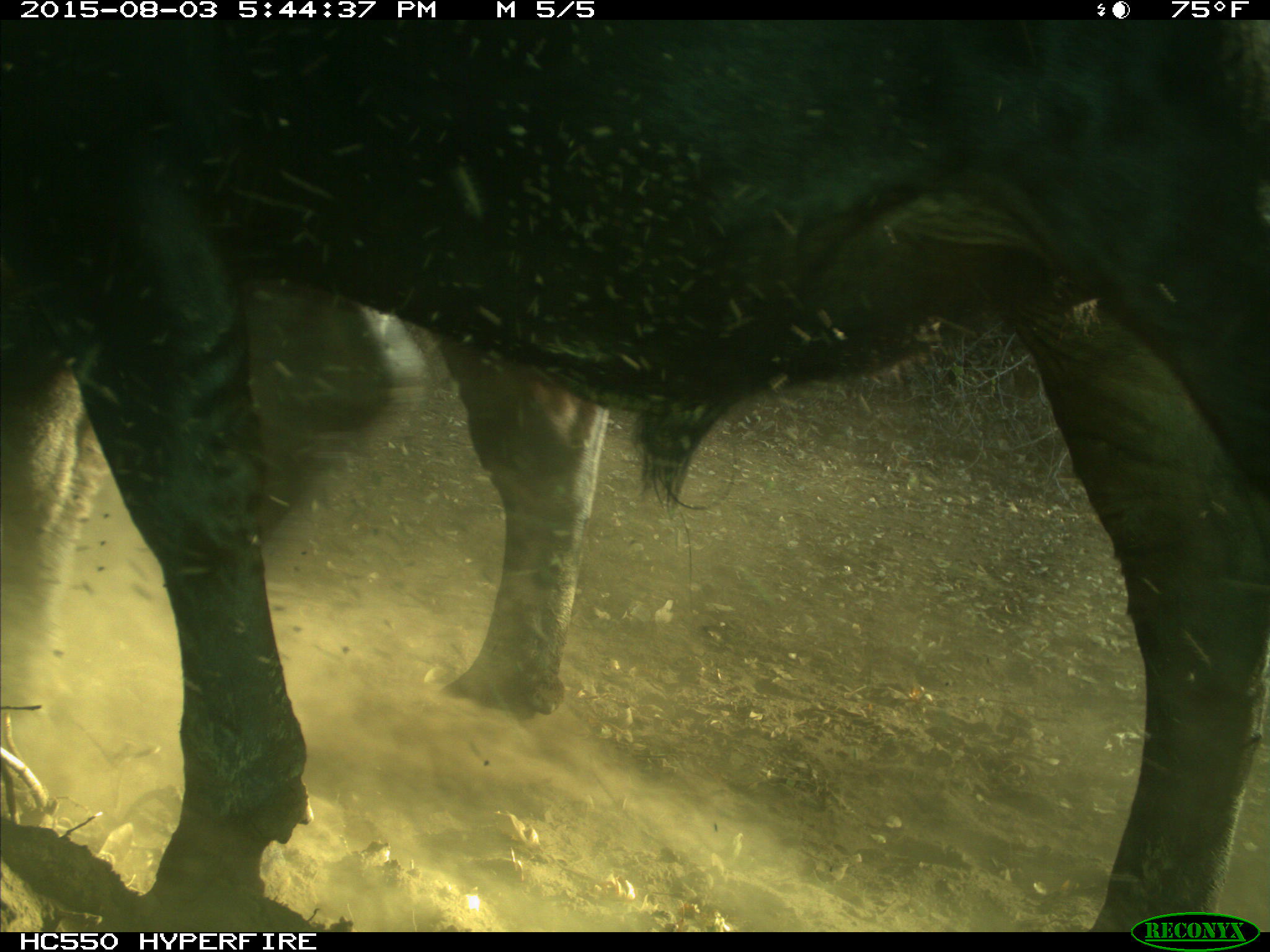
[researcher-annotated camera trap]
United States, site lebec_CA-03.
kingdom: Animalia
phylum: Chordata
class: Mammalia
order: Artiodactyla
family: Bovidae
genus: Bos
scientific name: Bos taurus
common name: domestic cow